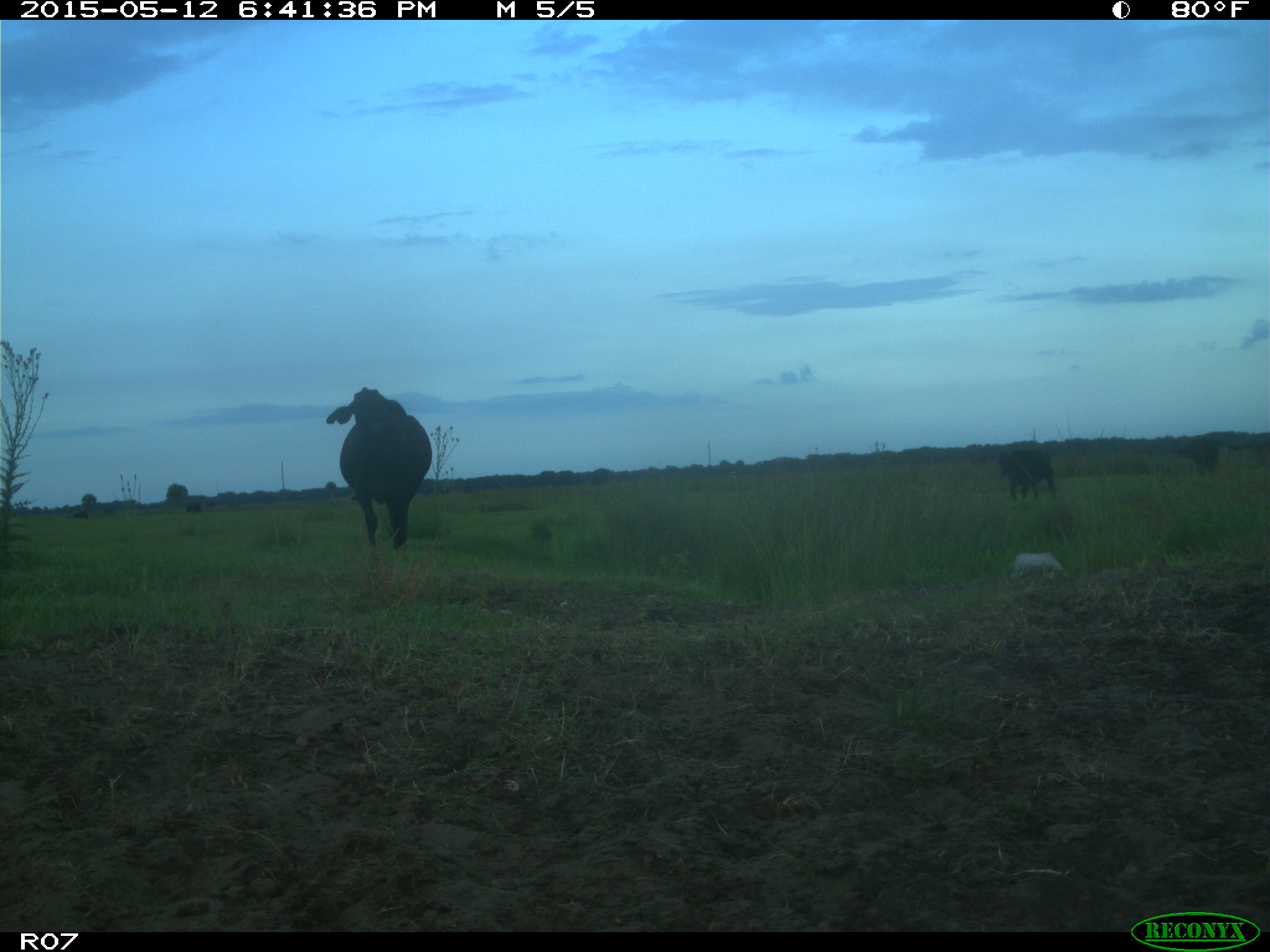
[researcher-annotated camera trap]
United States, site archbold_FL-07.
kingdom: Animalia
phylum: Chordata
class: Mammalia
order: Artiodactyla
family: Bovidae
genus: Bos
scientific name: Bos taurus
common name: domestic cow